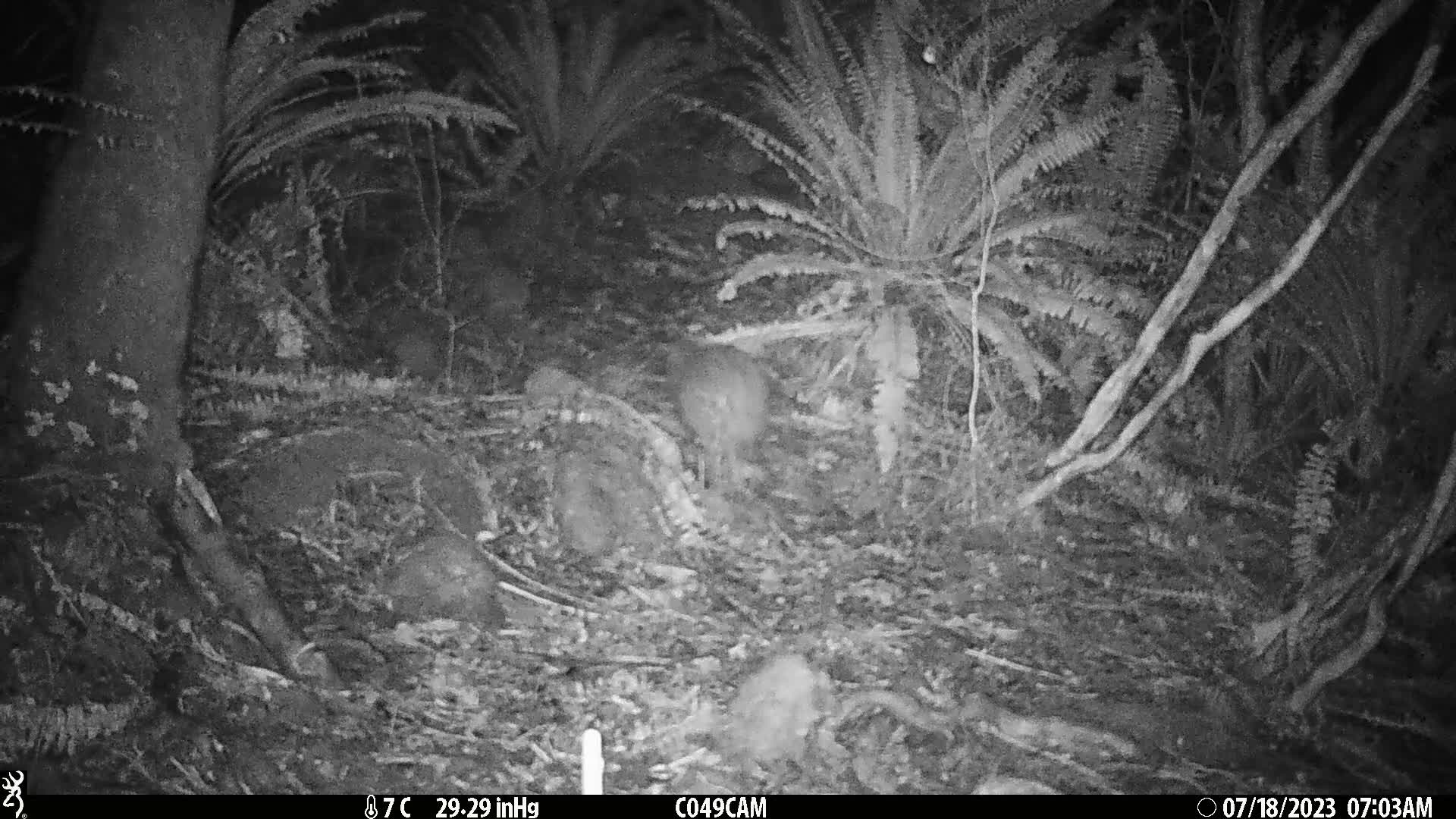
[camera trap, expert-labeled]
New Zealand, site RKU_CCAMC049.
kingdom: Animalia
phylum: Chordata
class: Aves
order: Apterygiformes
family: Apterygidae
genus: Apteryx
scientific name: Apteryx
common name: kiwi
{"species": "kiwi (Apteryx)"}